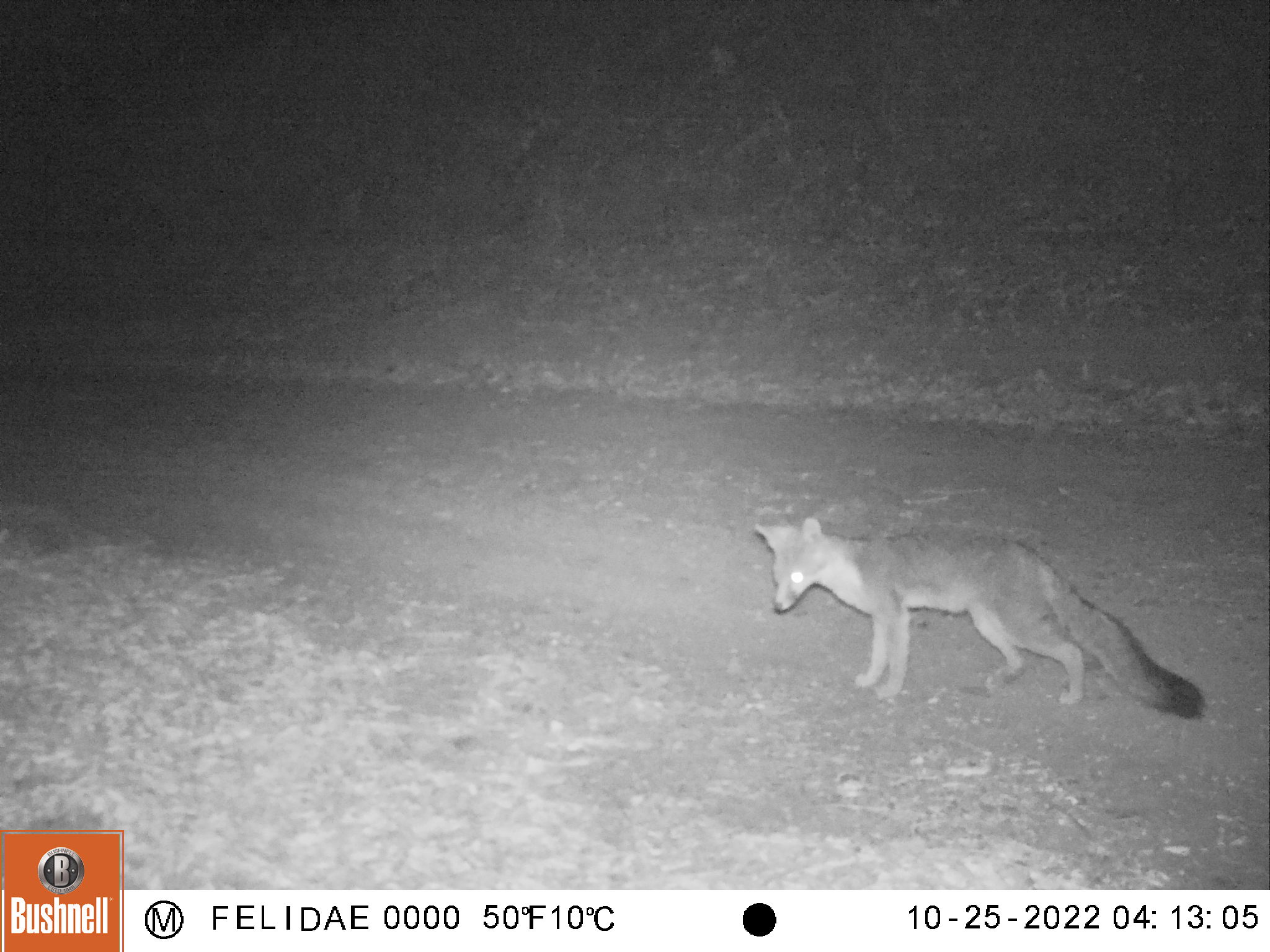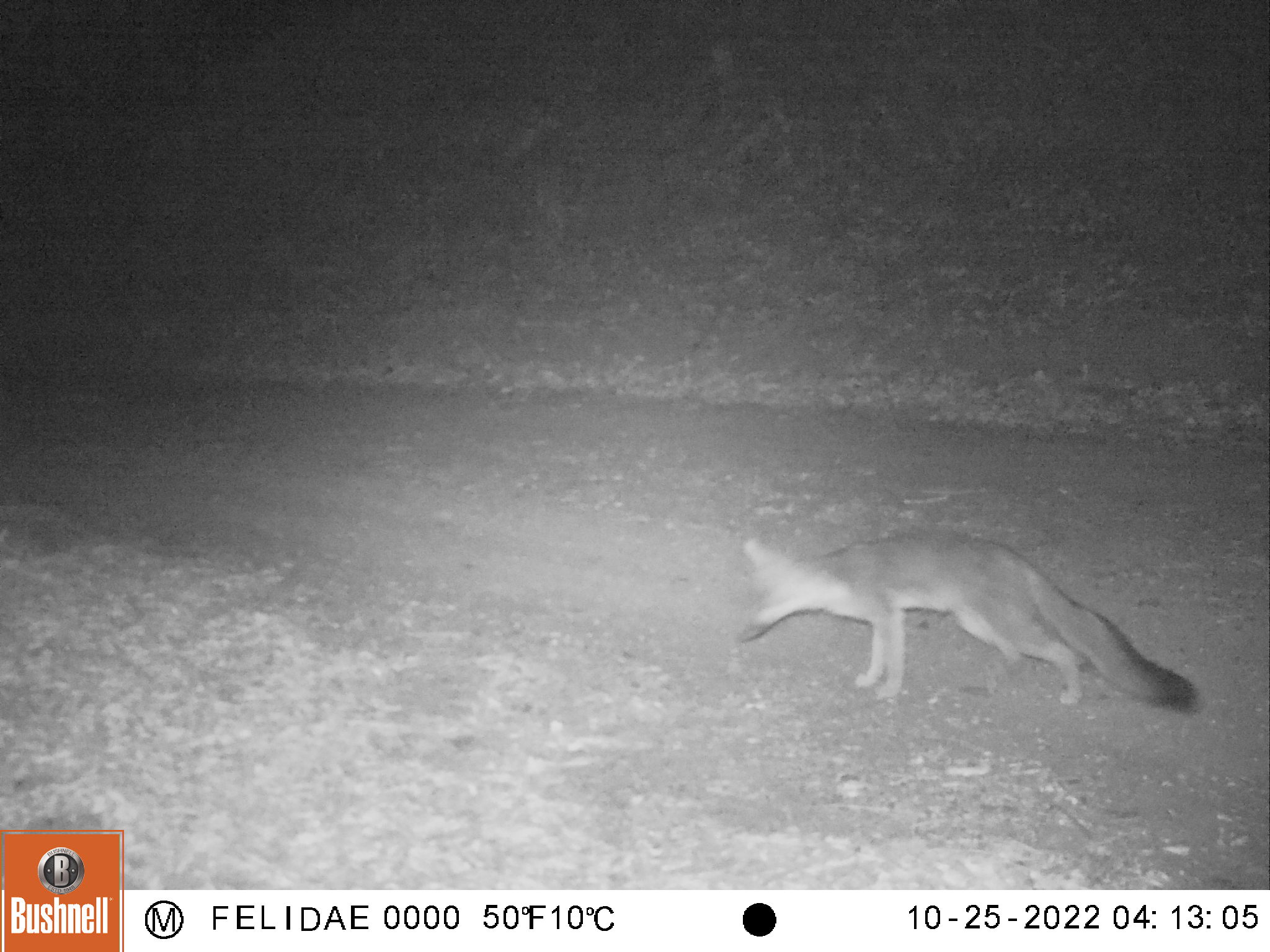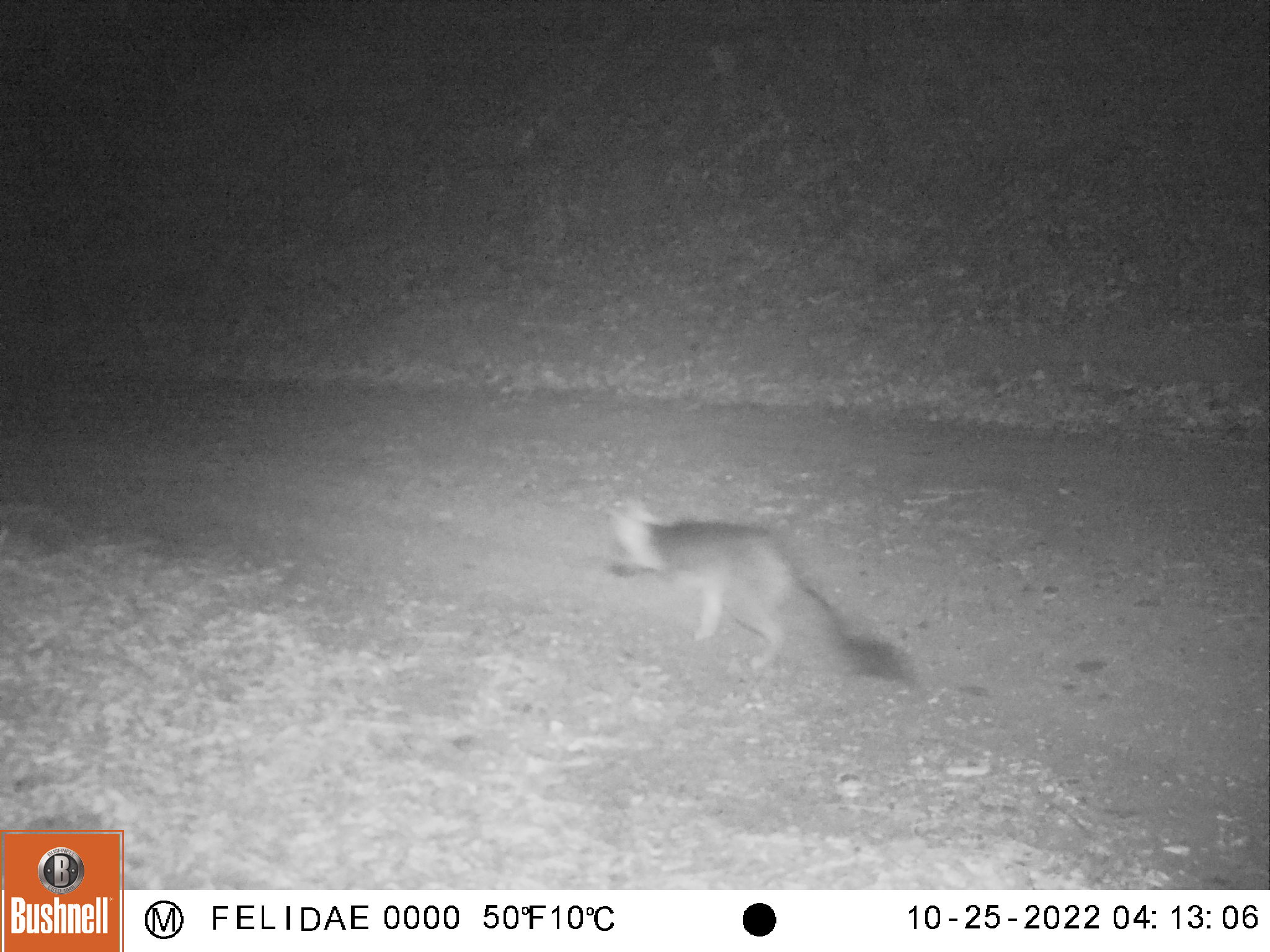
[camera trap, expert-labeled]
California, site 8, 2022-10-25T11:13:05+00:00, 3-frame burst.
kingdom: Animalia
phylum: Chordata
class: Mammalia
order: Carnivora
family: Canidae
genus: Urocyon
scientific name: Urocyon cinereoargenteus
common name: gray fox